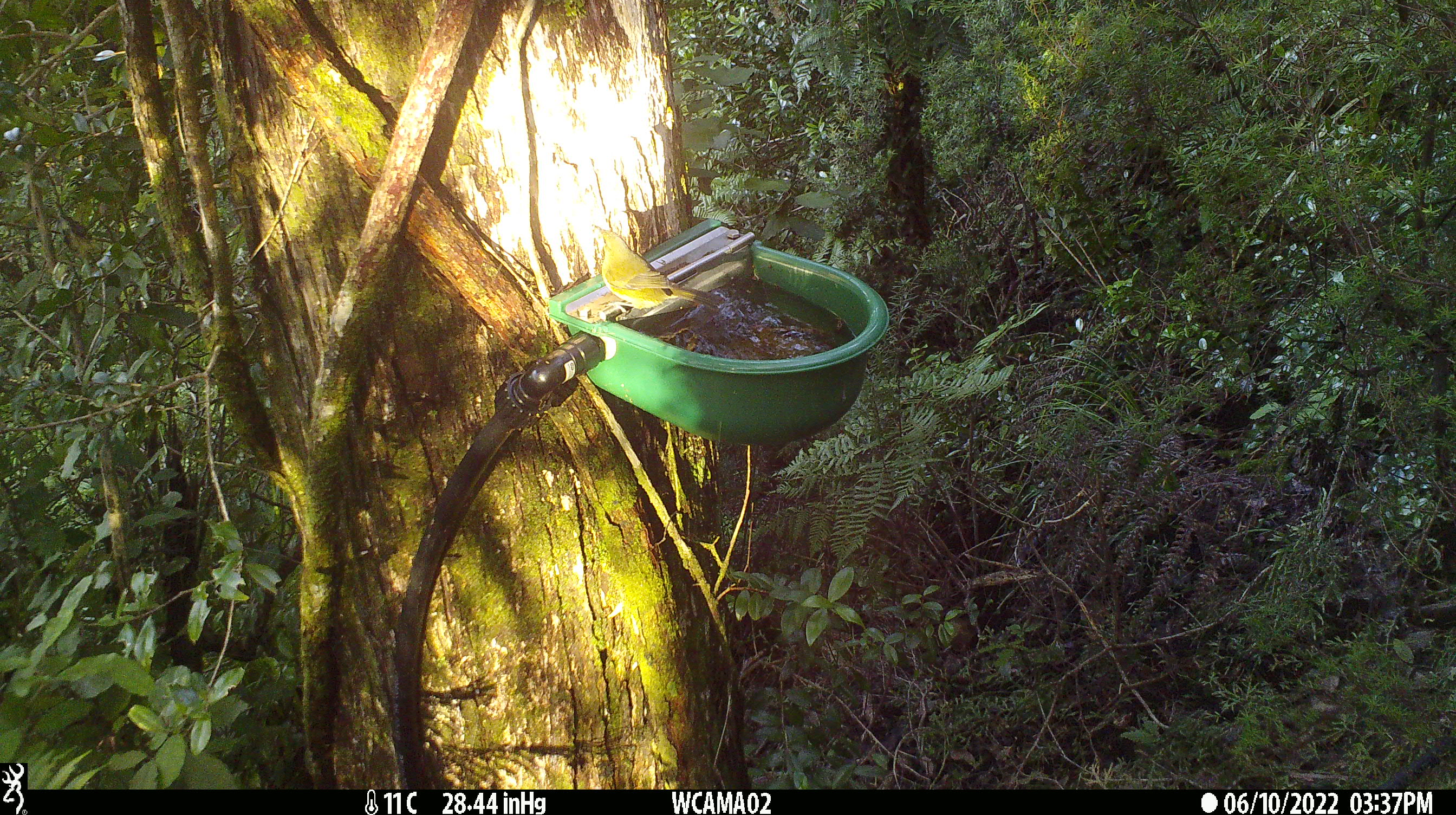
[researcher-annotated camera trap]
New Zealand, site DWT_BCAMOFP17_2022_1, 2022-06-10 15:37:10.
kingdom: Animalia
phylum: Chordata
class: Aves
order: Passeriformes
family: Meliphagidae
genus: Anthornis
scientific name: Anthornis melanura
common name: new zealand bellbird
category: bellbird